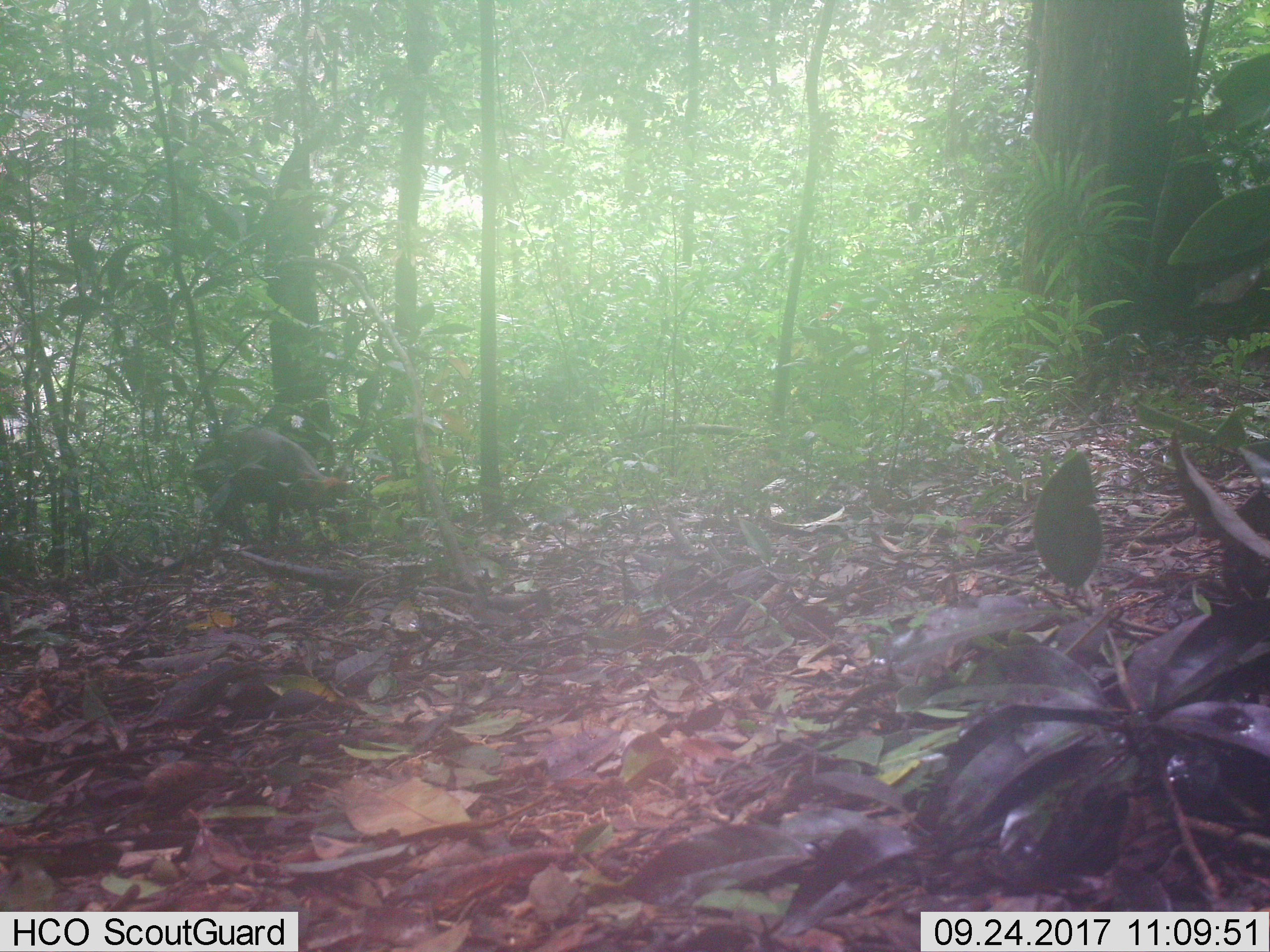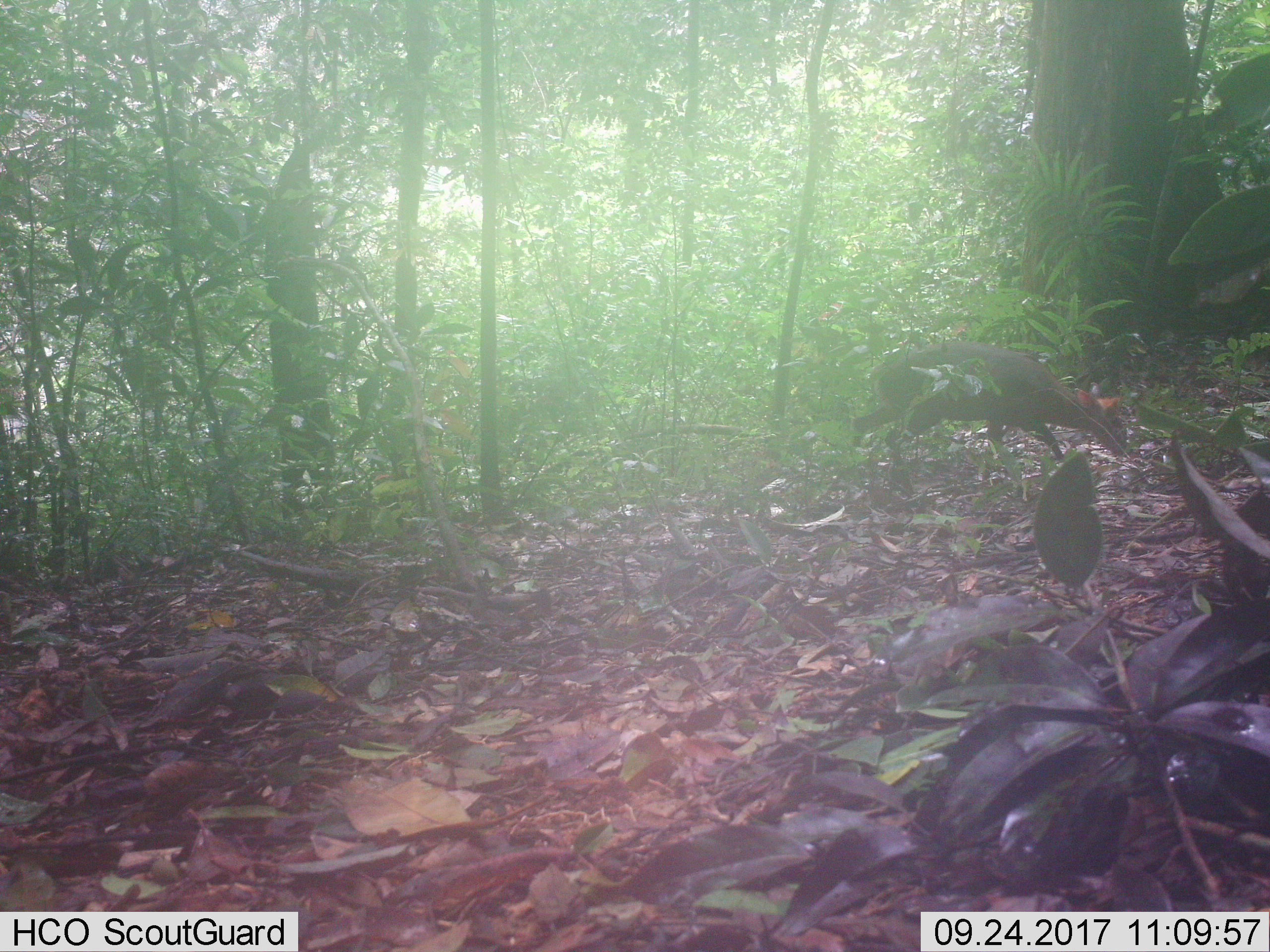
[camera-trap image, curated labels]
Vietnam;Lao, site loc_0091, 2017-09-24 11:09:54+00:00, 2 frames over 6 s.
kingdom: Animalia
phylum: Chordata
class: Mammalia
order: Artiodactyla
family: Cervidae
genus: Muntiacus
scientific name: Muntiacus rooseveltorum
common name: roosevelt's muntjac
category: roosevelts muntjac group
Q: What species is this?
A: Roosevelts muntjac group (roosevelt's muntjac) (Muntiacus rooseveltorum).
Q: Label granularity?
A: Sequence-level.